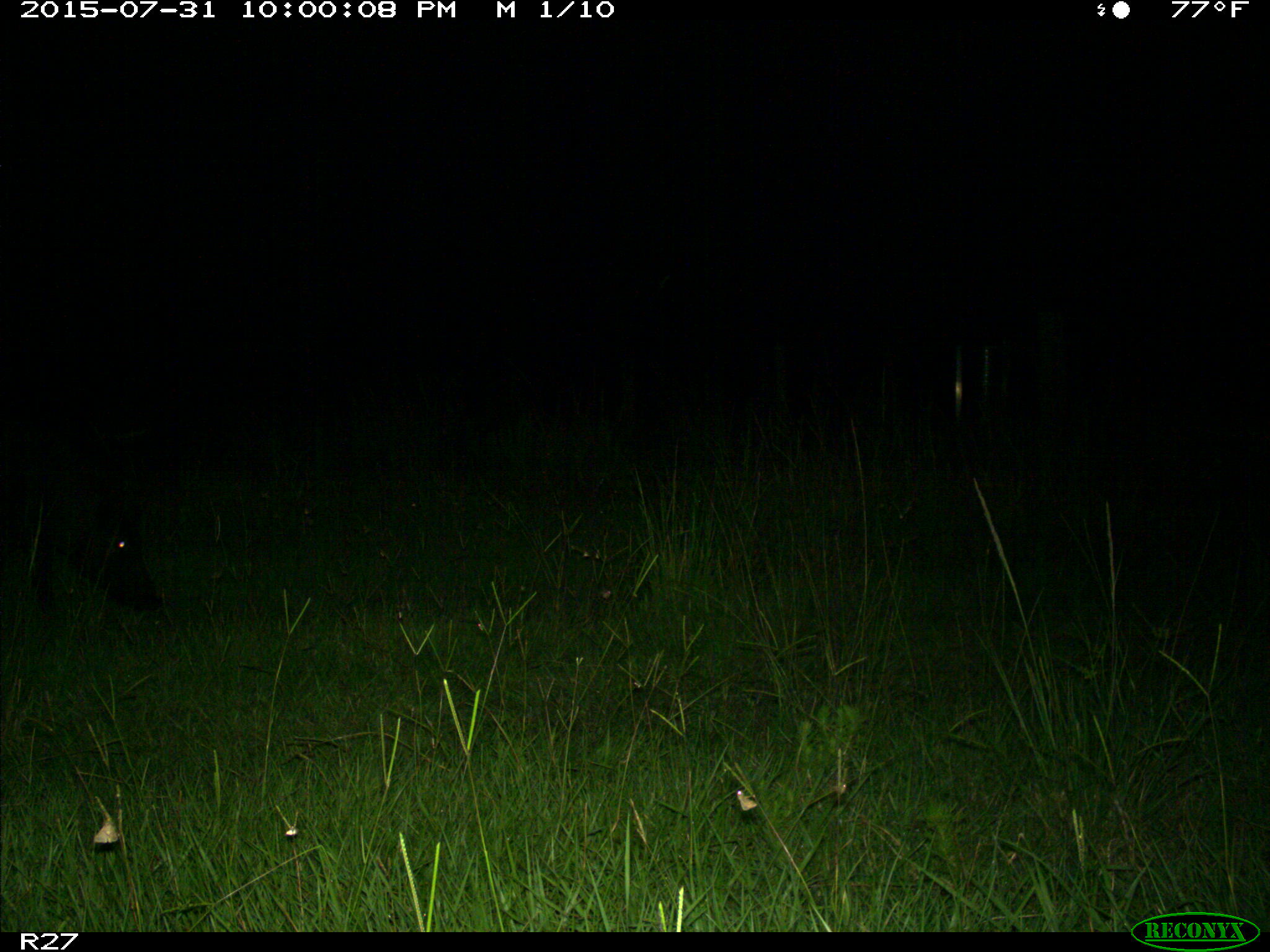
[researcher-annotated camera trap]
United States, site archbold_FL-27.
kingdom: Animalia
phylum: Chordata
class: Mammalia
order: Artiodactyla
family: Suidae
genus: Sus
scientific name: Sus scrofa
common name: wild boar